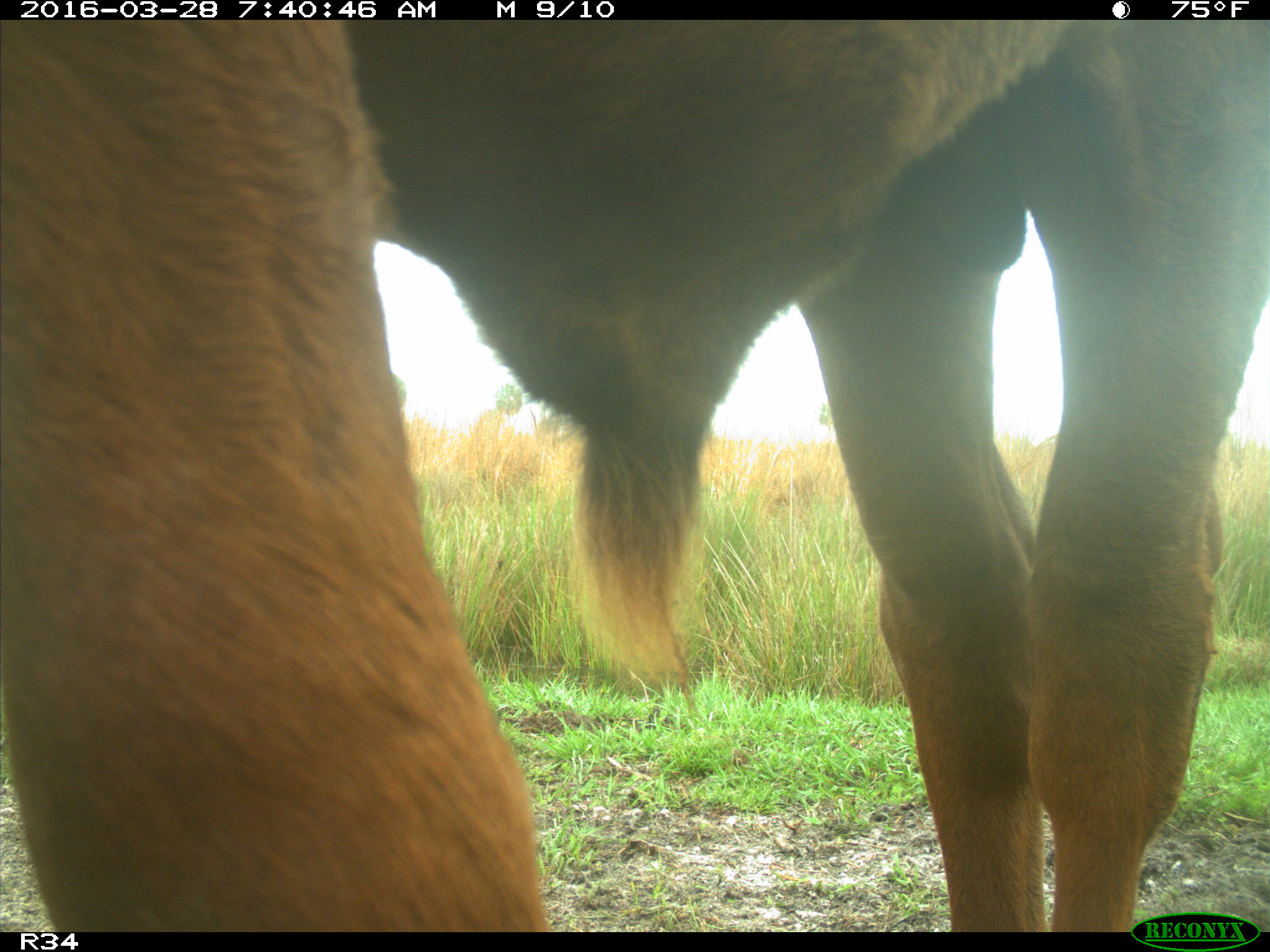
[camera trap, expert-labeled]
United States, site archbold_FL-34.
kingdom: Animalia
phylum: Chordata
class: Mammalia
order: Artiodactyla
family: Bovidae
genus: Bos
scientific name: Bos taurus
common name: domestic cow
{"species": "Bos taurus (domestic cow)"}